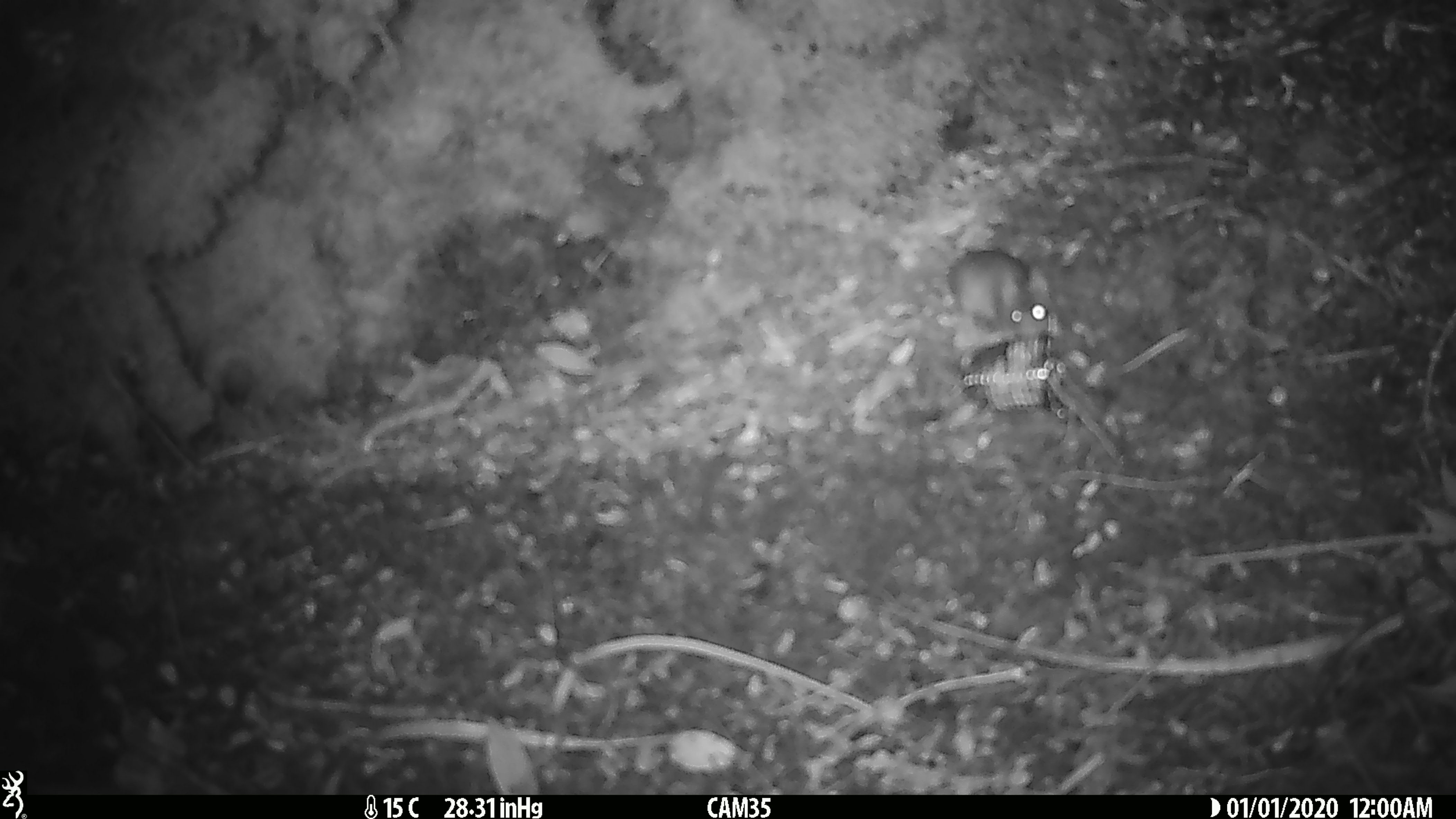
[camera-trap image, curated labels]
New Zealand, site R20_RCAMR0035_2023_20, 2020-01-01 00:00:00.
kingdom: Animalia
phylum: Chordata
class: Mammalia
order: Rodentia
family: Muridae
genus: Mus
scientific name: Mus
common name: mouse